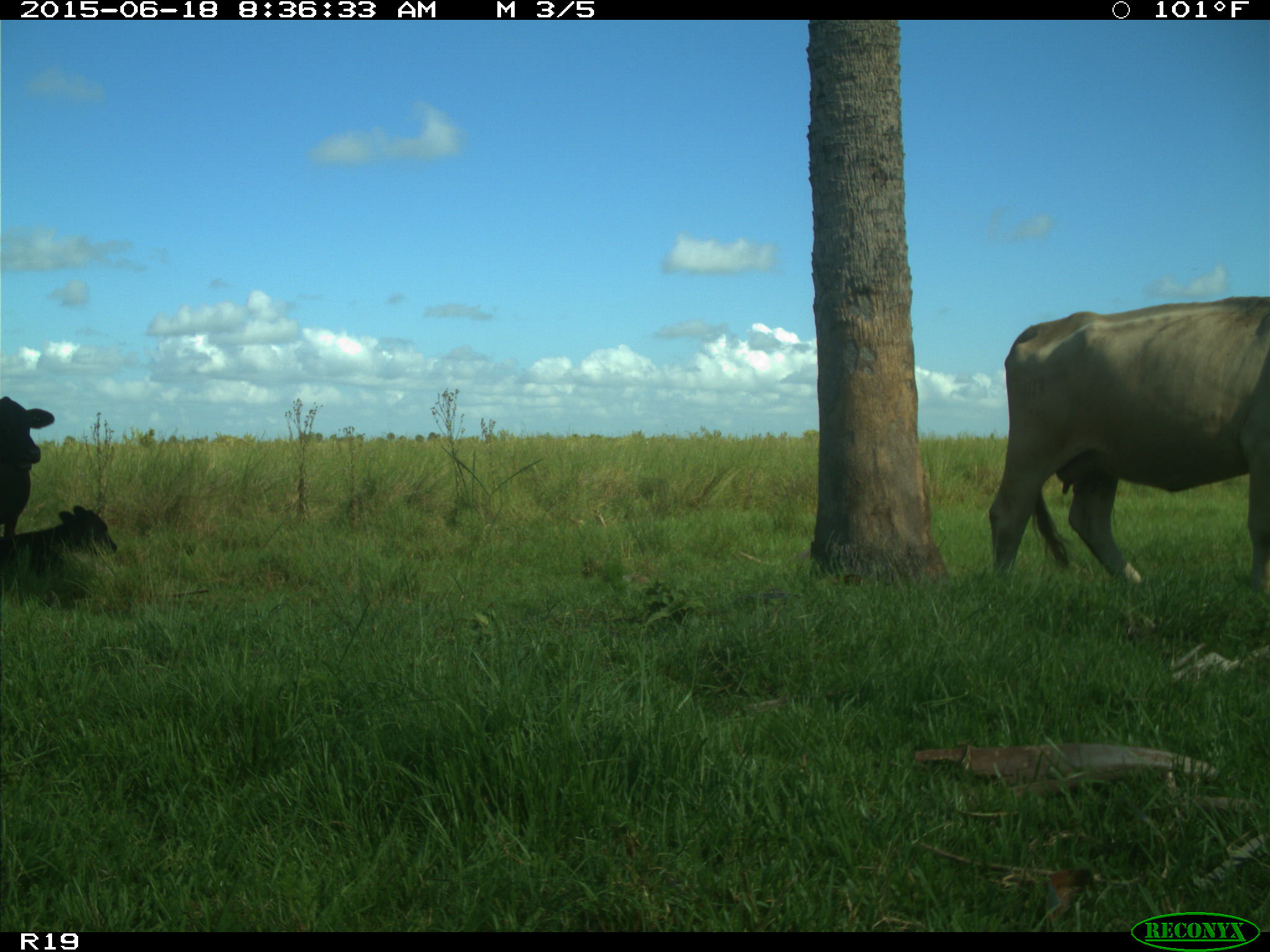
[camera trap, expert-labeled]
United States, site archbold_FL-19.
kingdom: Animalia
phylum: Chordata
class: Mammalia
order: Artiodactyla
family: Bovidae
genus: Bos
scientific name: Bos taurus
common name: domestic cow